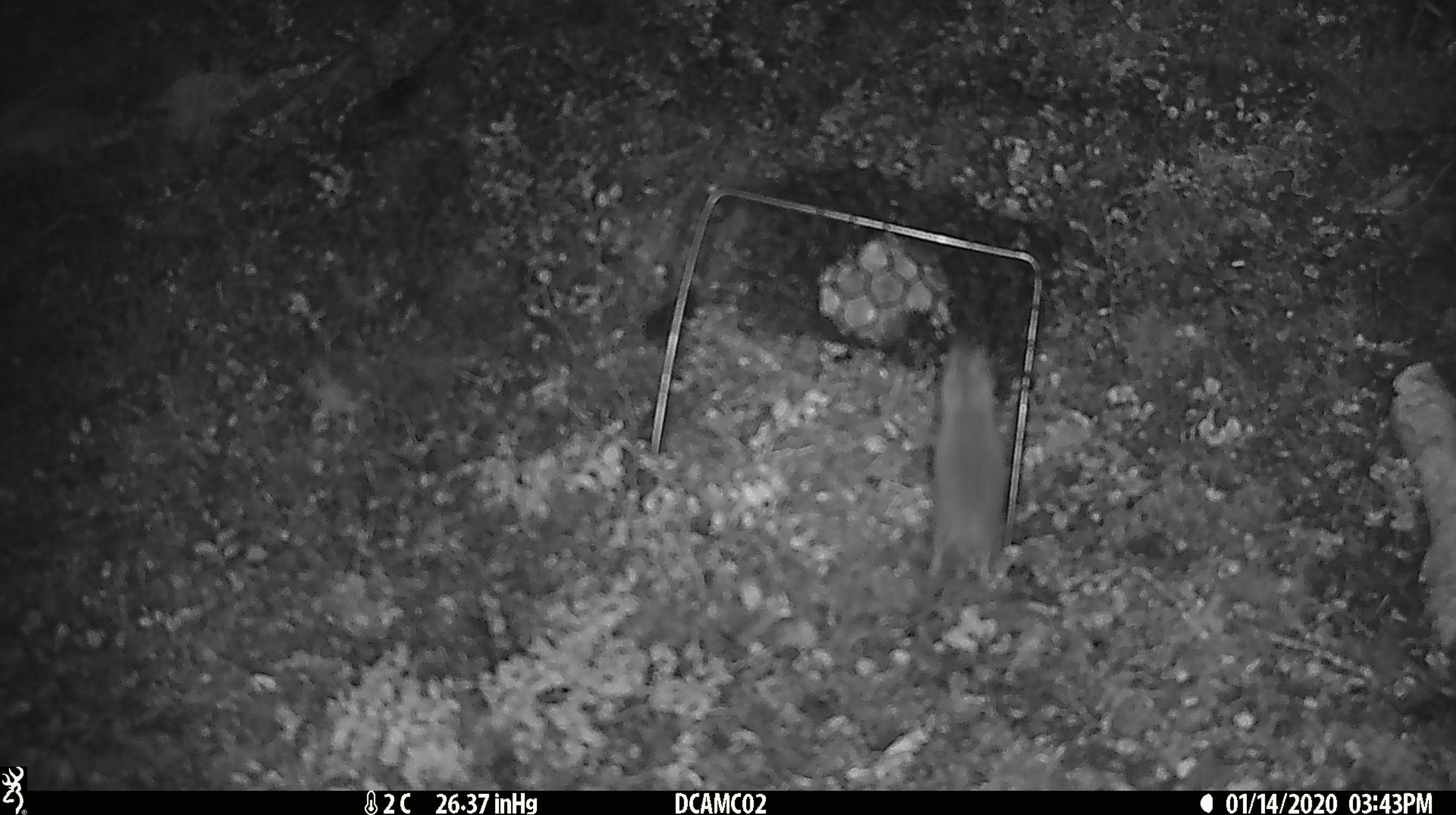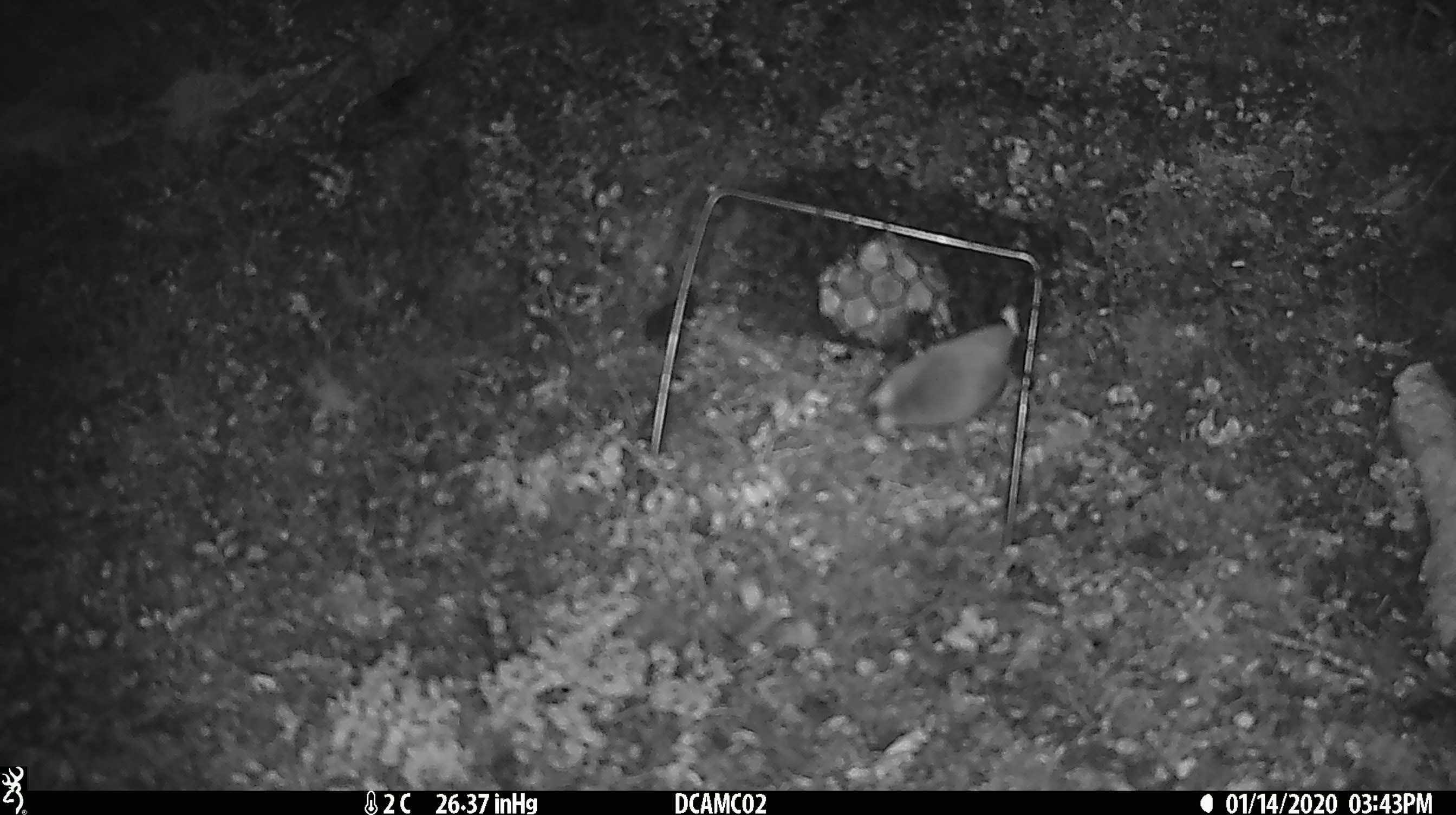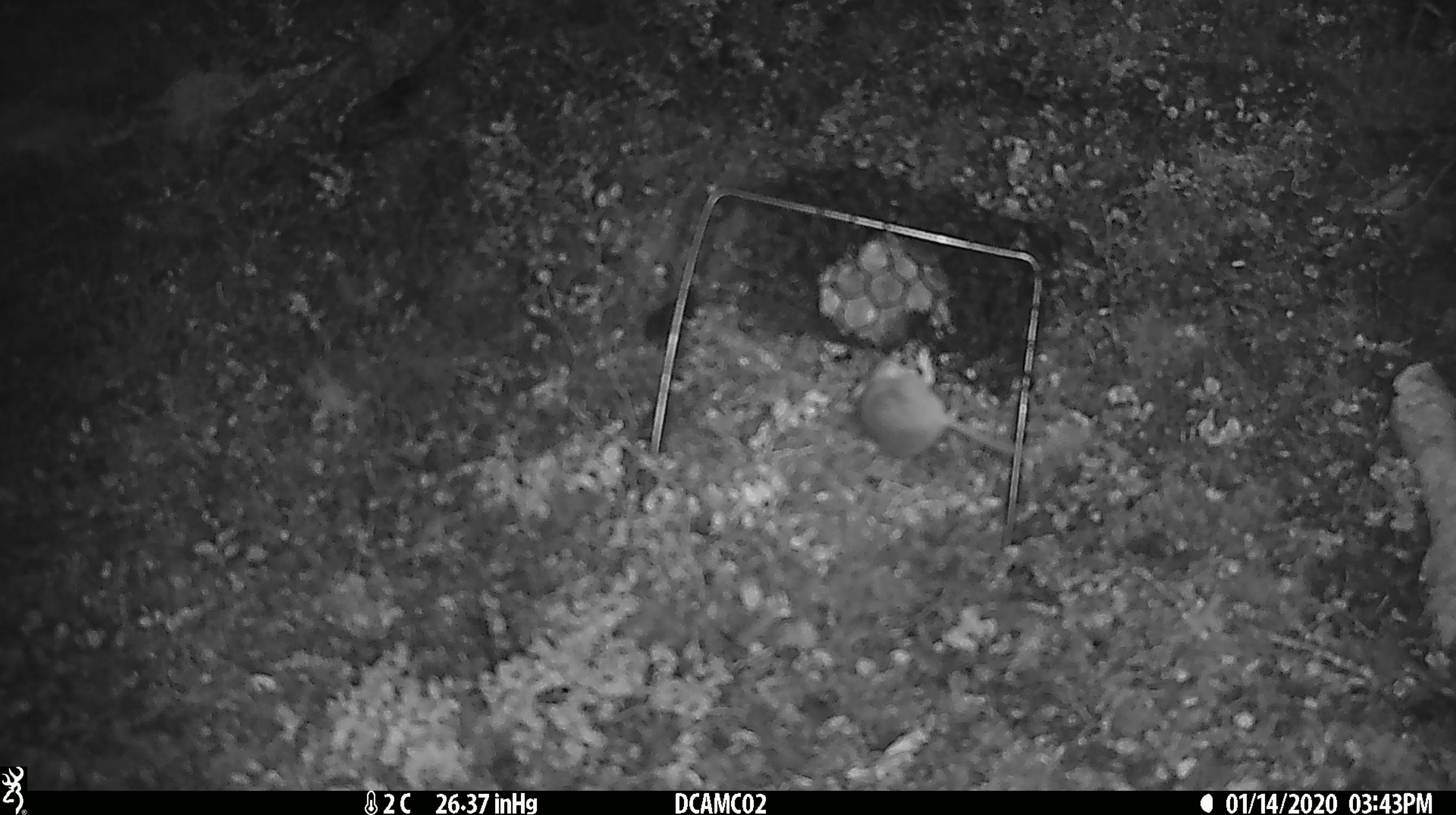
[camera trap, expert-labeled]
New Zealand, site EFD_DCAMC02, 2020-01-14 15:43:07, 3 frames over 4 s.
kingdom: Animalia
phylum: Chordata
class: Mammalia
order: Rodentia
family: Muridae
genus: Mus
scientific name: Mus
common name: mouse